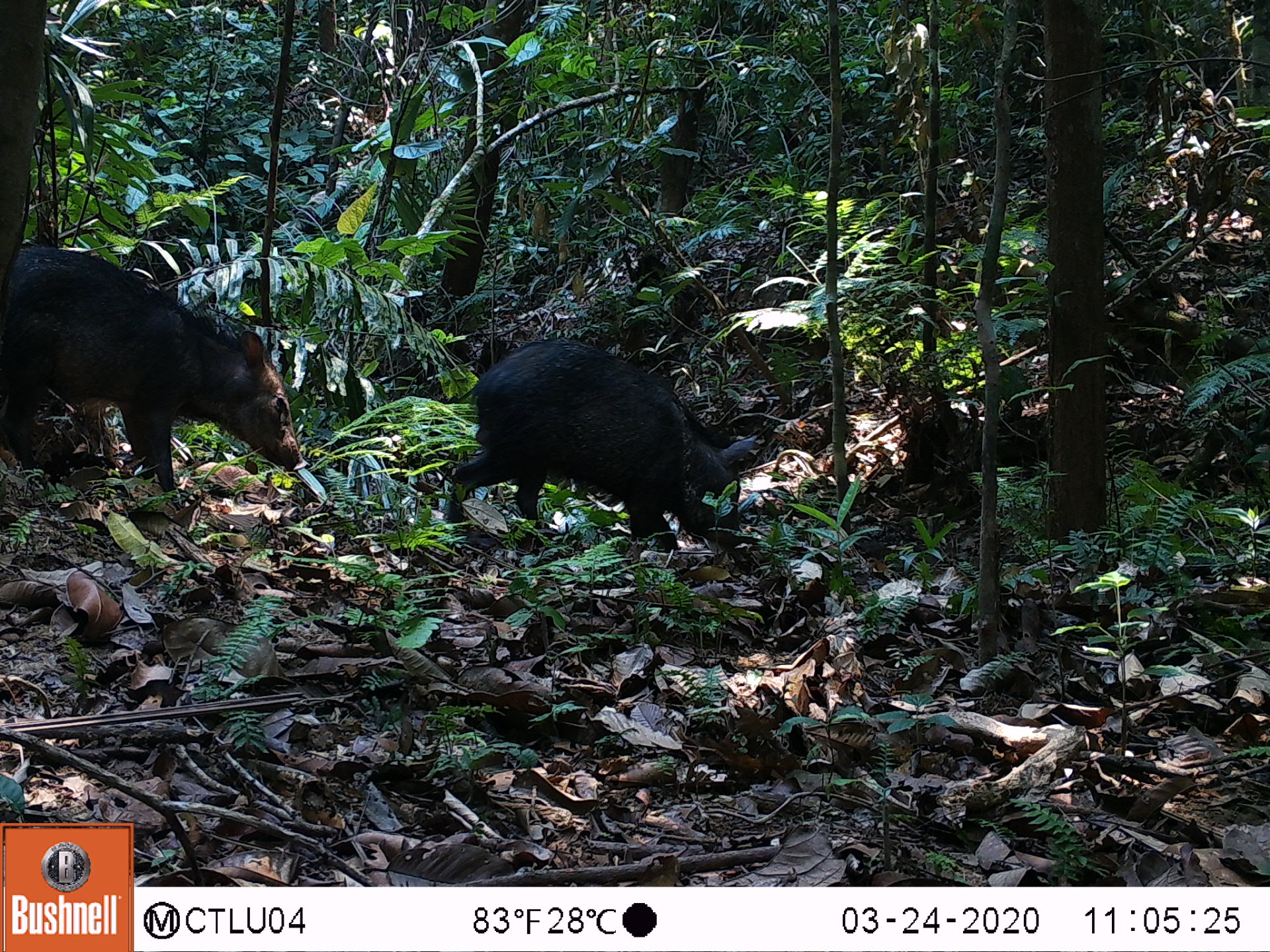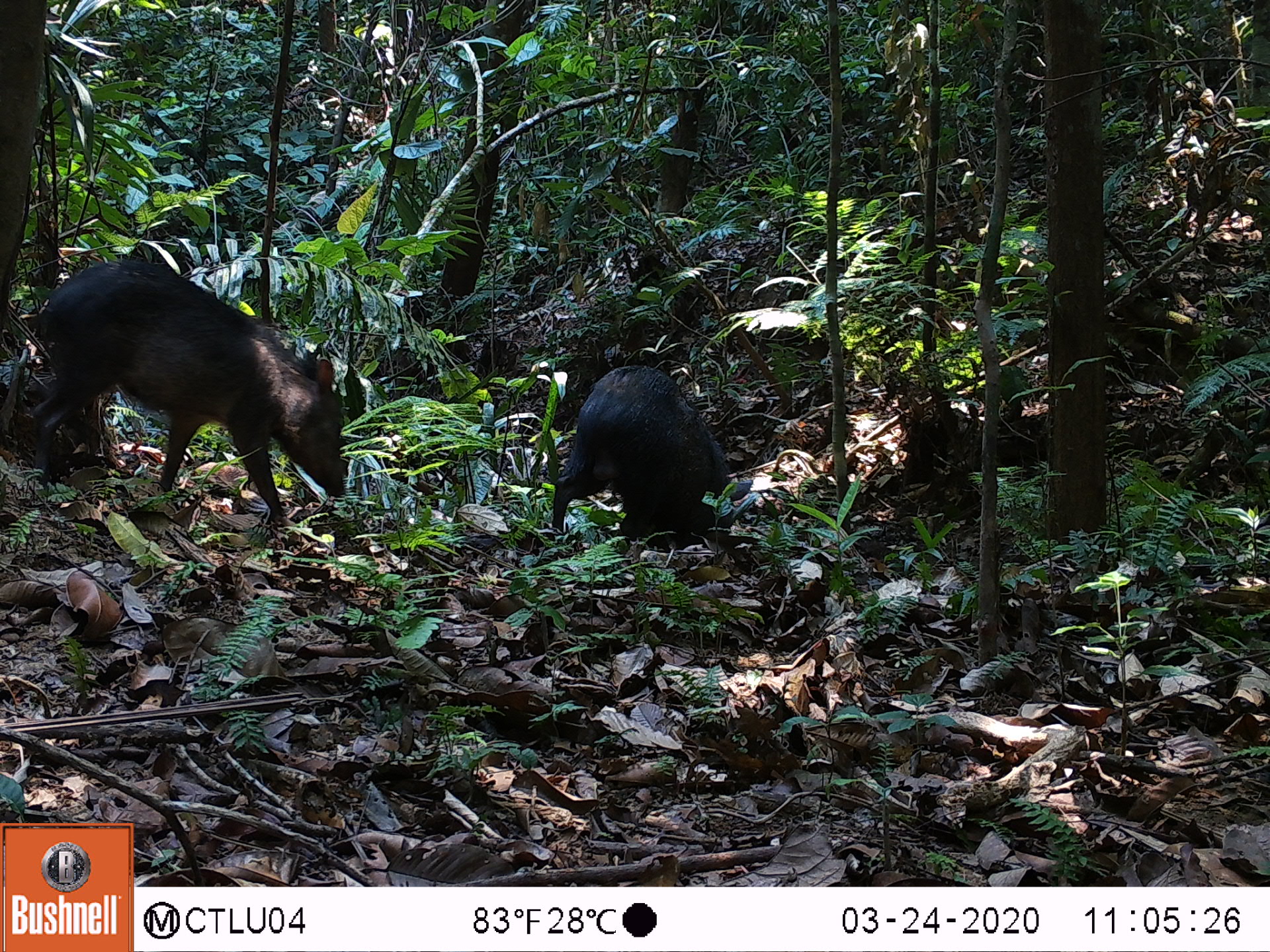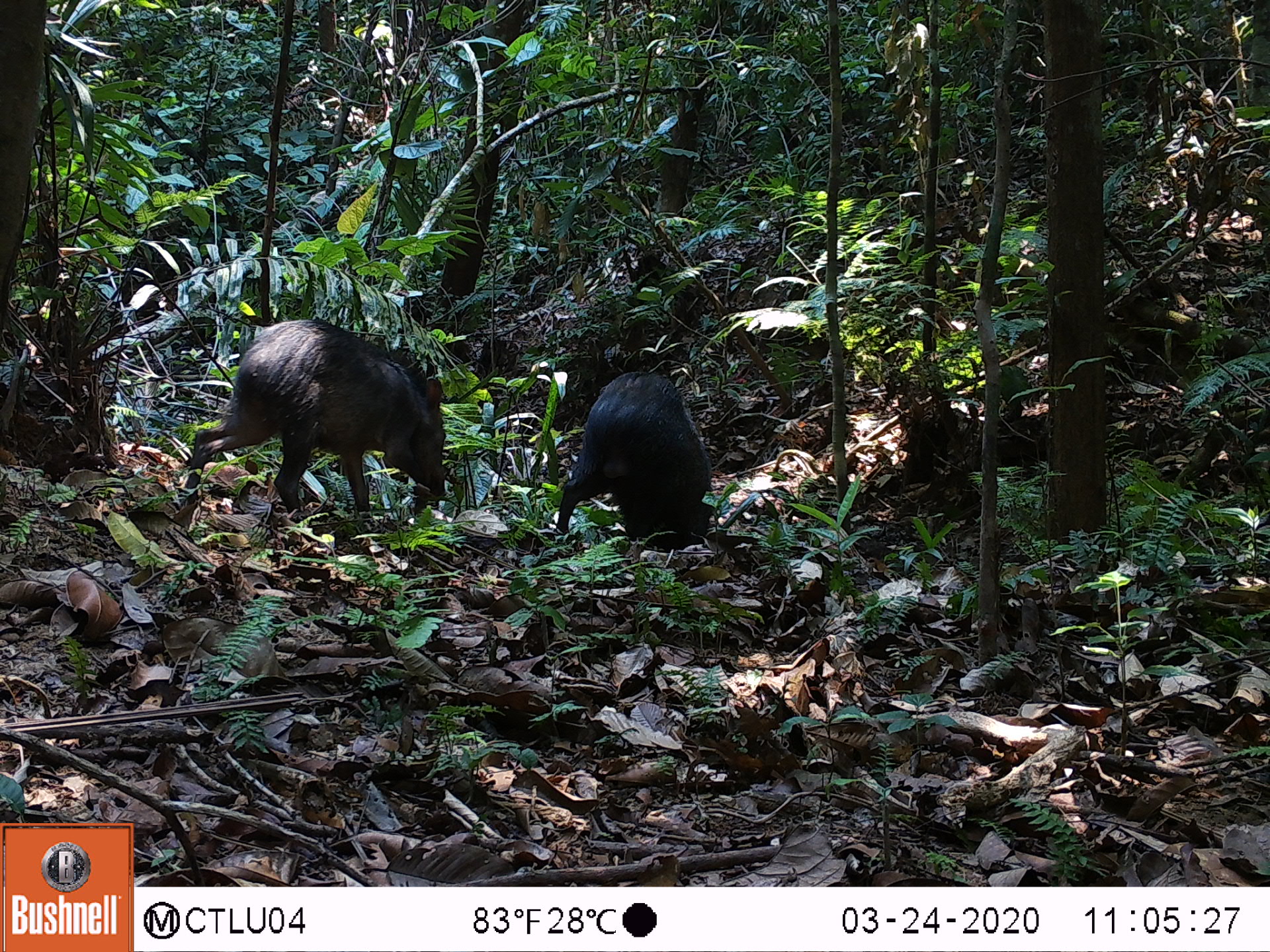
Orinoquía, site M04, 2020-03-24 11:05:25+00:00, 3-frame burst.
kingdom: Animalia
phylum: Chordata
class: Mammalia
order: Artiodactyla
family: Tayassuidae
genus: Pecari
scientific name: Pecari tajacu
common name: collared peccary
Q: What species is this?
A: Collared peccary (Pecari tajacu).